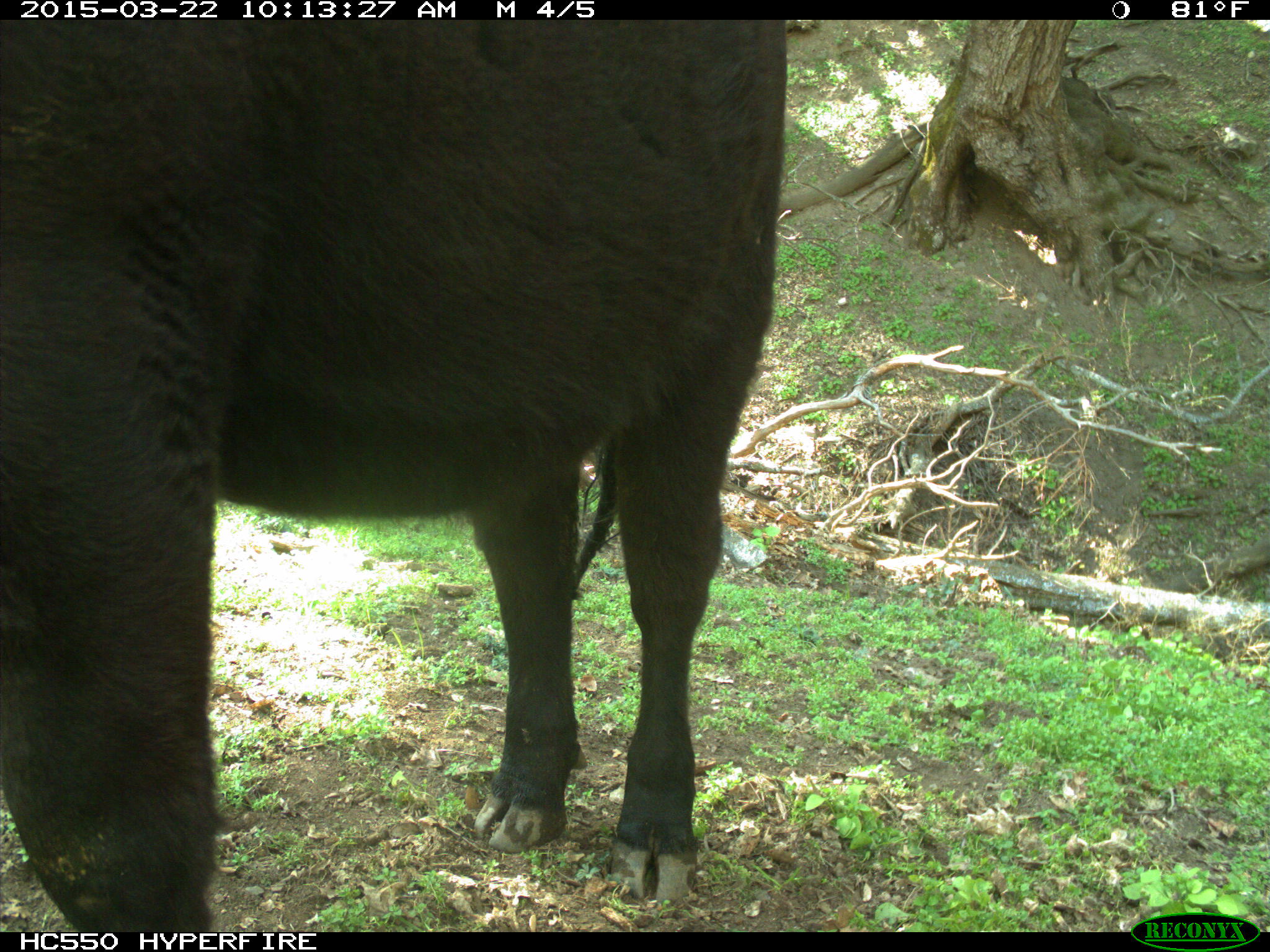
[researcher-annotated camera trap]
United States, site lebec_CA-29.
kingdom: Animalia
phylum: Chordata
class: Mammalia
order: Artiodactyla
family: Bovidae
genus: Bos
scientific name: Bos taurus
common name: domestic cow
Bos taurus (domestic cow).